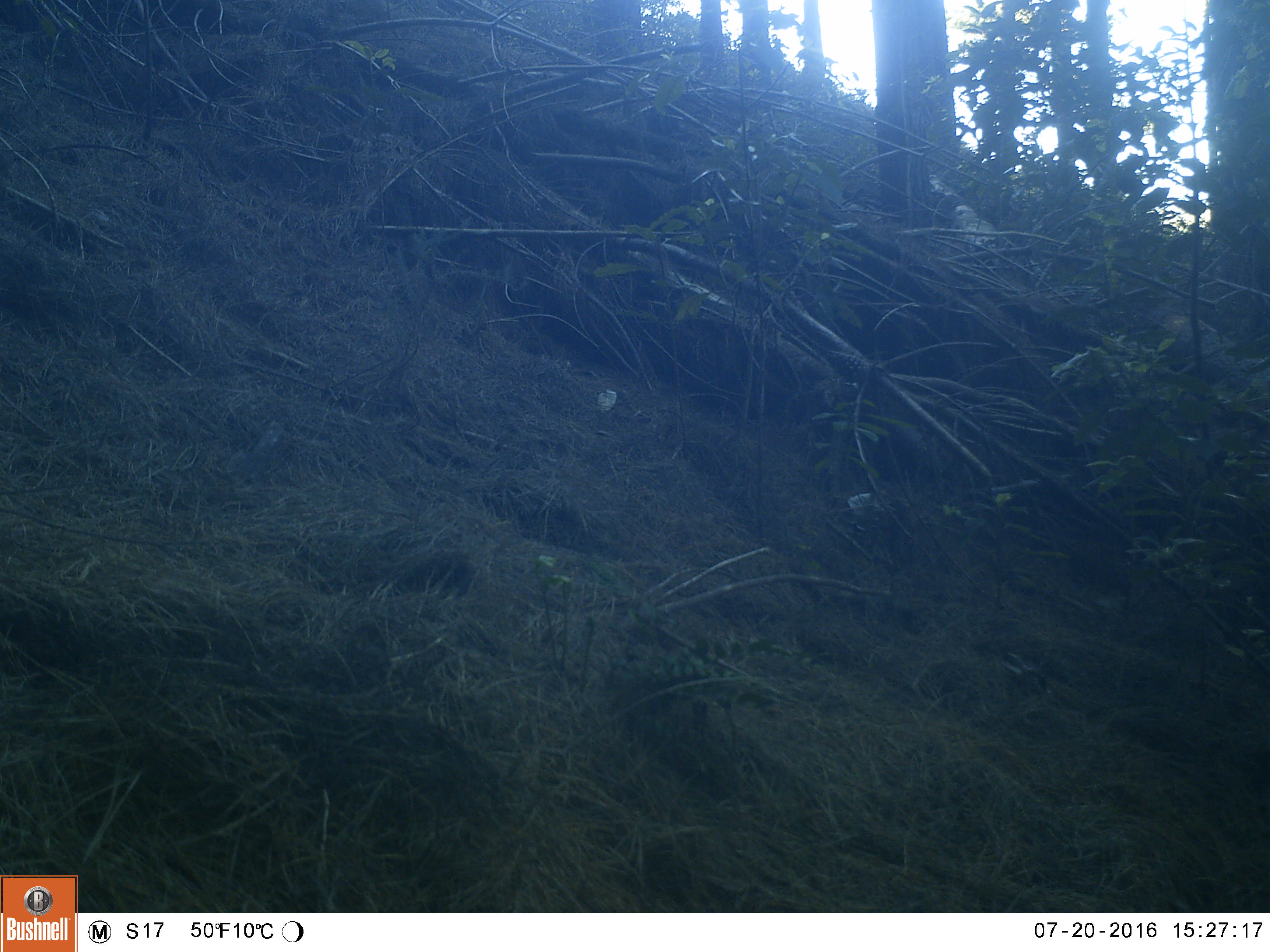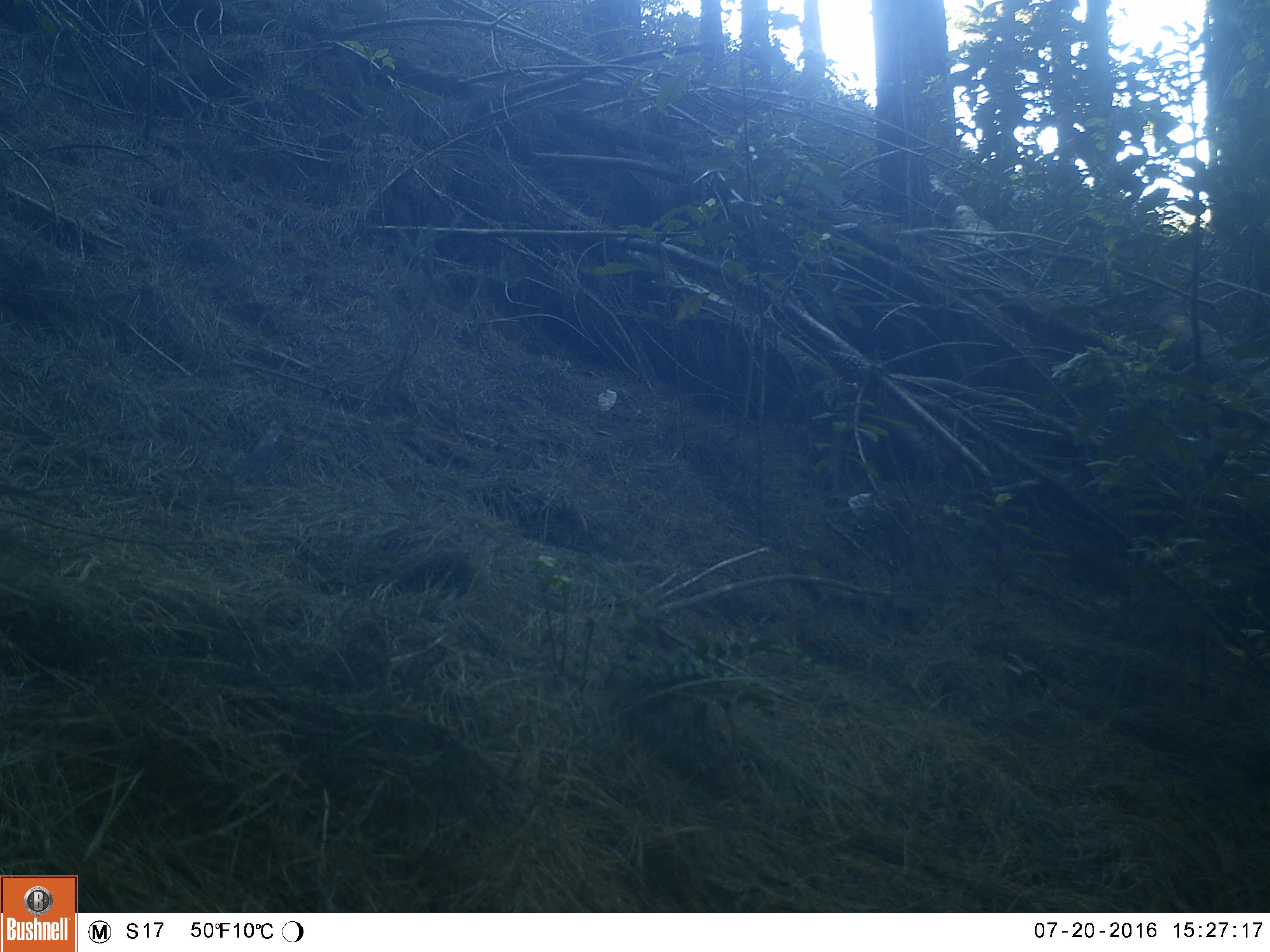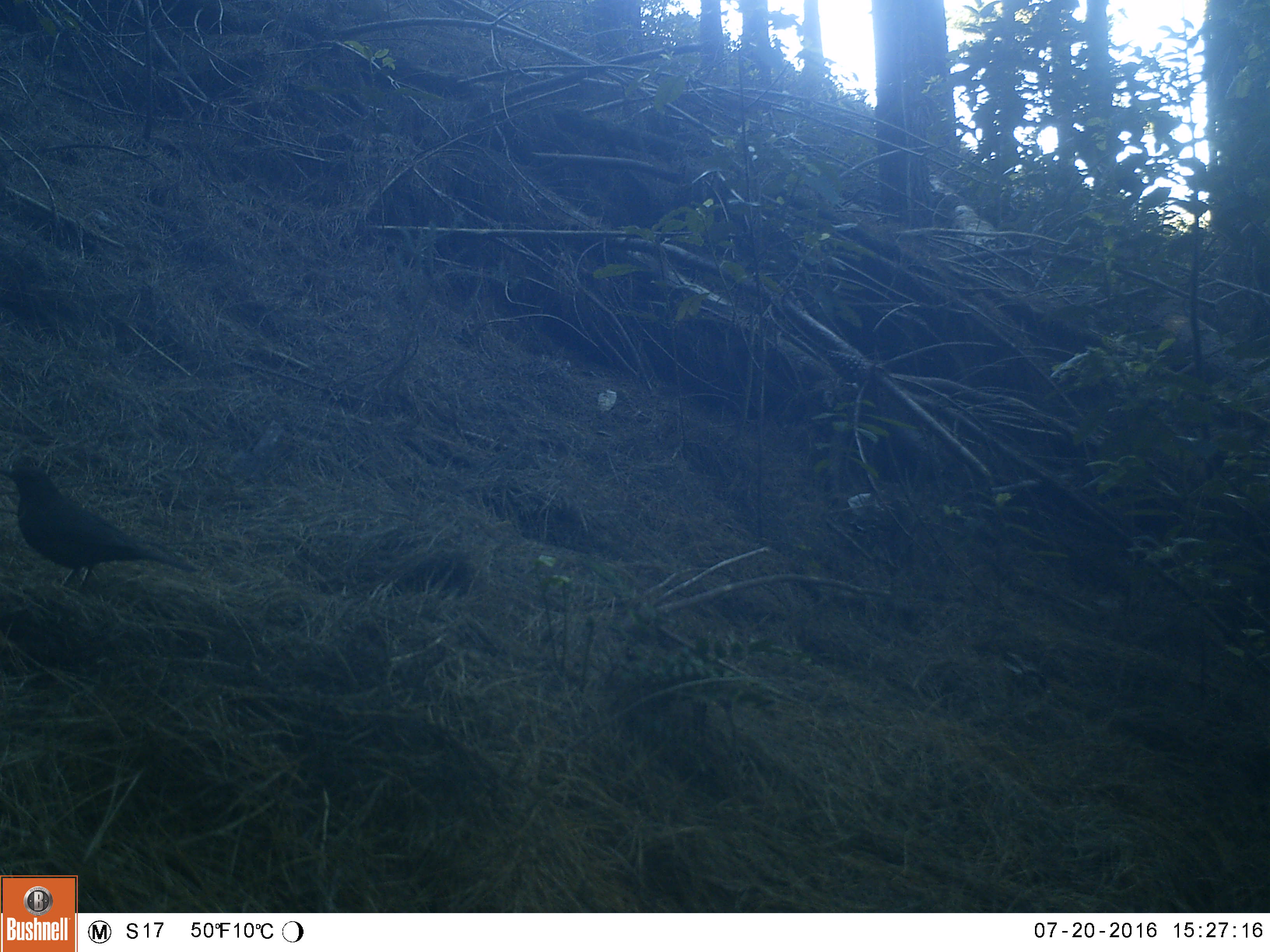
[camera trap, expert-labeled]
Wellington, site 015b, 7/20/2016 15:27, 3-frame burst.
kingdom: Animalia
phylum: Chordata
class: Aves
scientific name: Aves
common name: bird